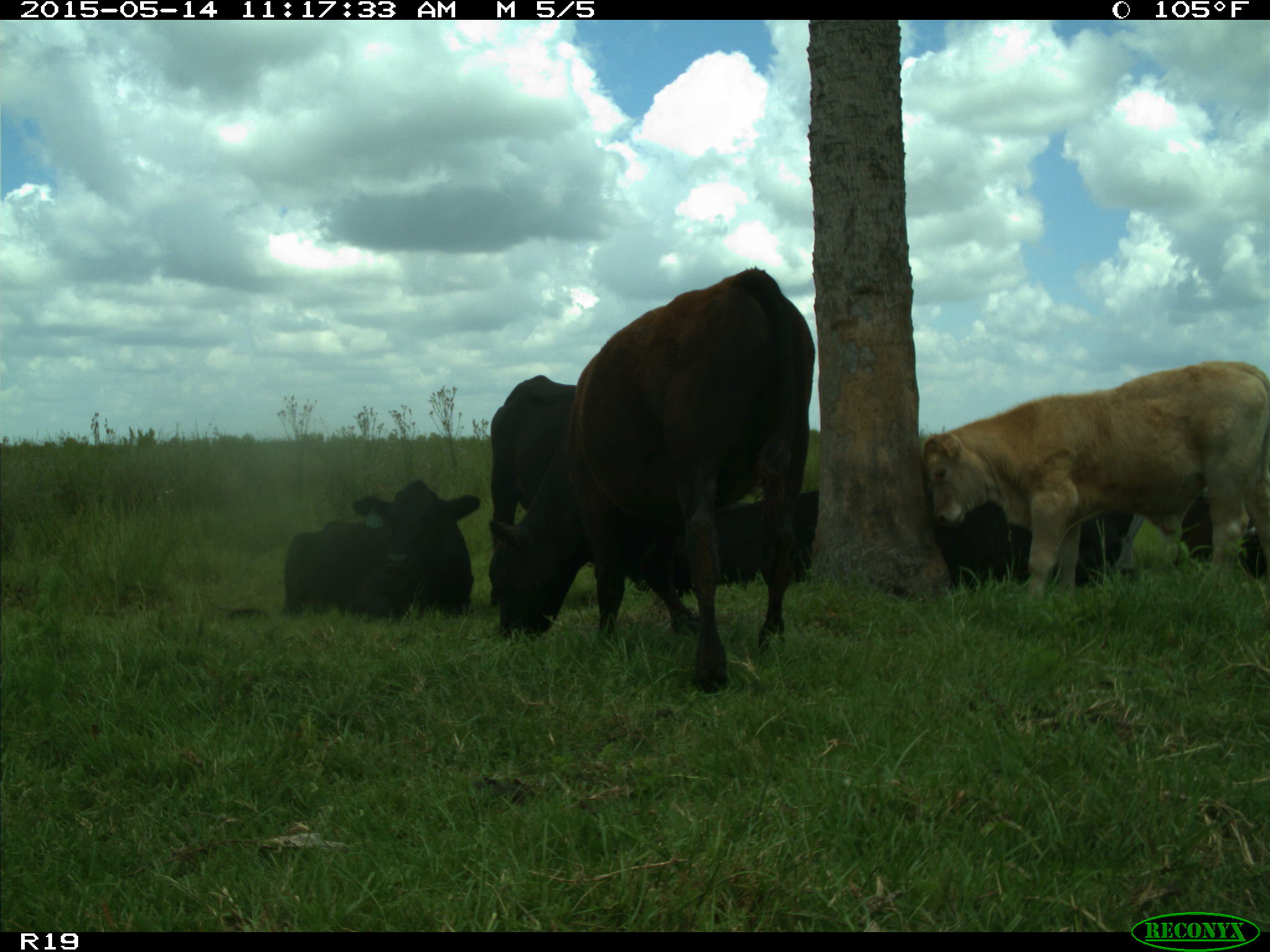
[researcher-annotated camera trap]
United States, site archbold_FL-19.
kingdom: Animalia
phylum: Chordata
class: Mammalia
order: Artiodactyla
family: Bovidae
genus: Bos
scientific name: Bos taurus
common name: domestic cow